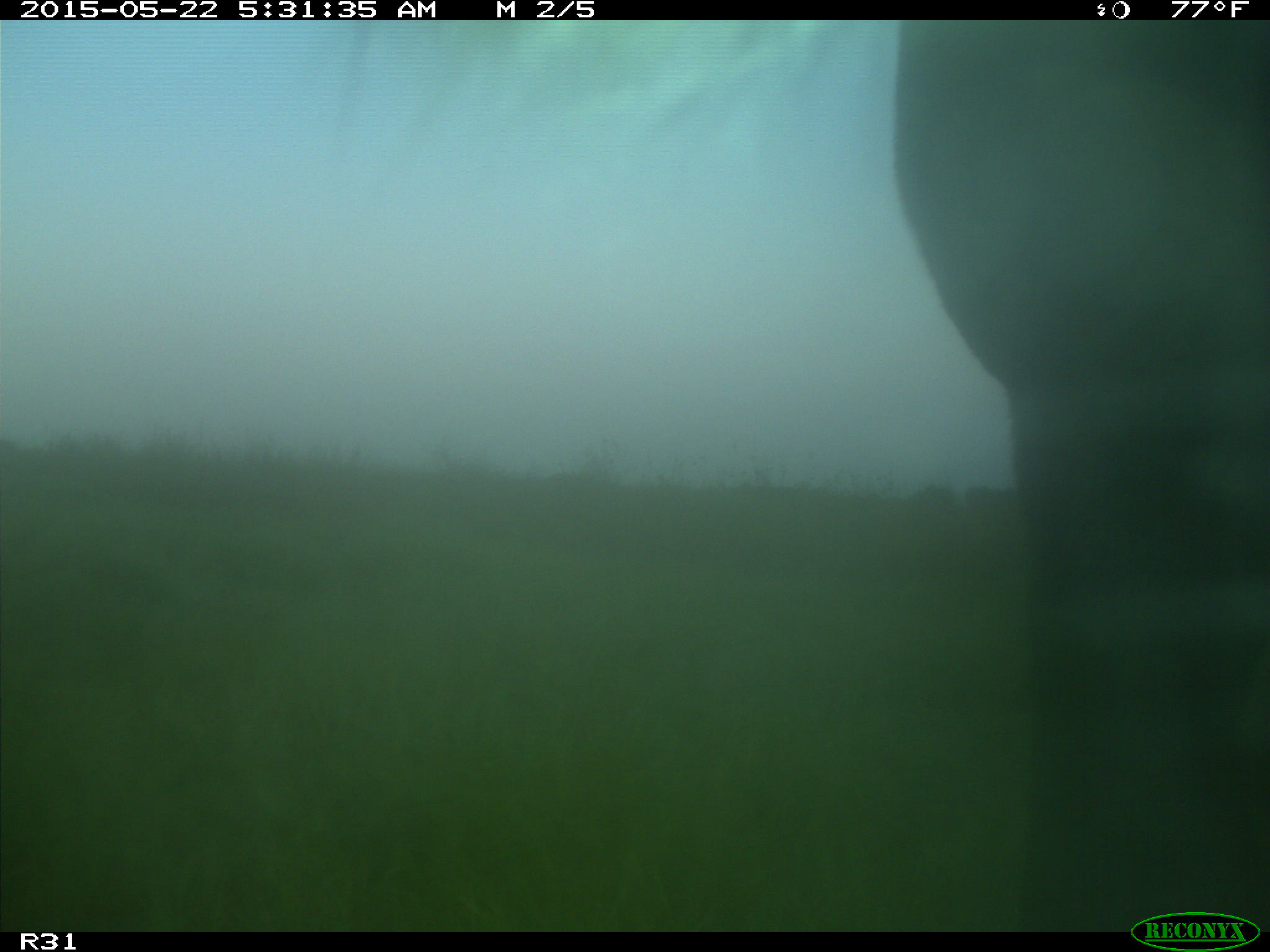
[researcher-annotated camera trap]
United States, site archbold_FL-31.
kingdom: Animalia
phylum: Chordata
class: Mammalia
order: Artiodactyla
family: Bovidae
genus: Bos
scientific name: Bos taurus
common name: domestic cow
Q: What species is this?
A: Bos taurus (domestic cow).